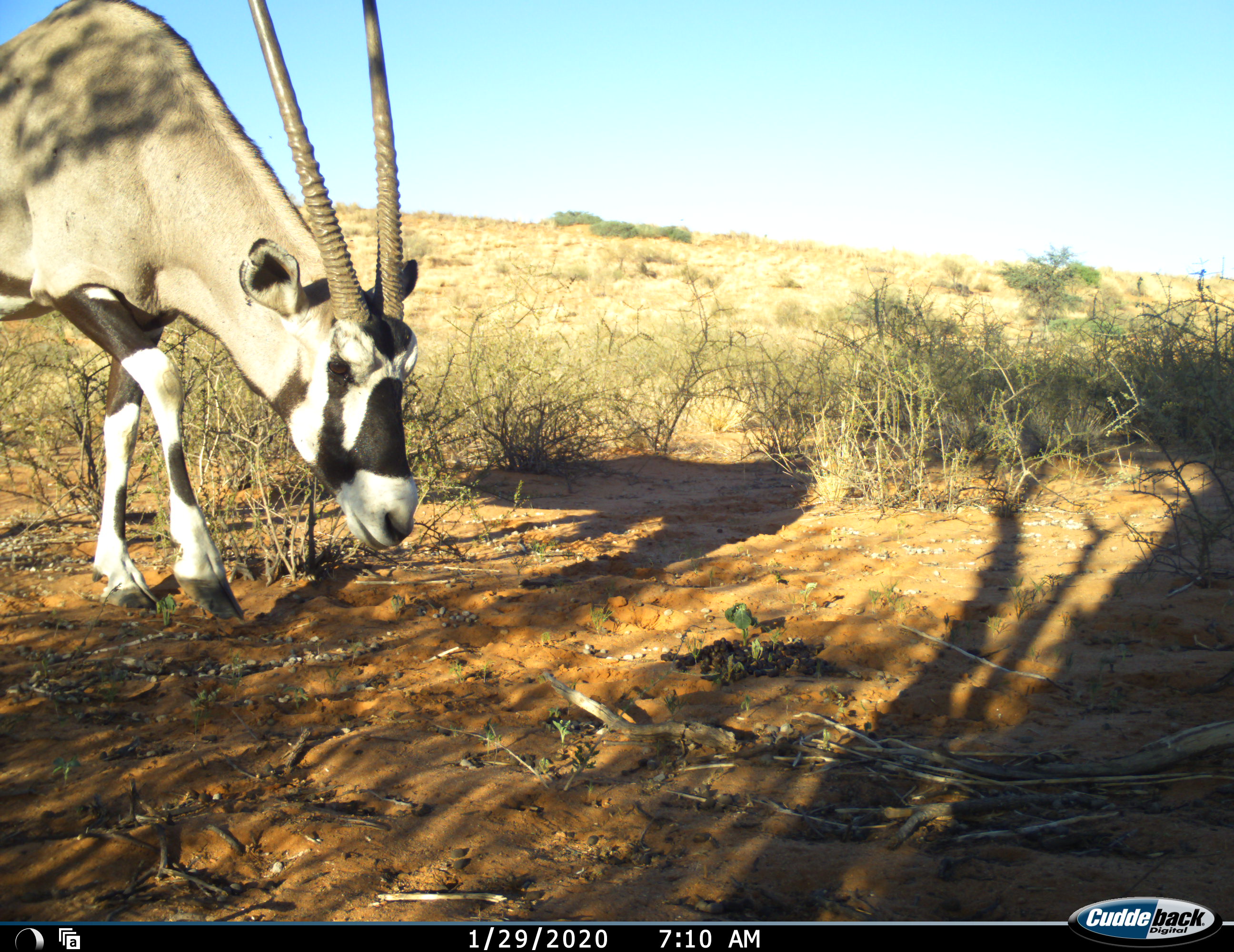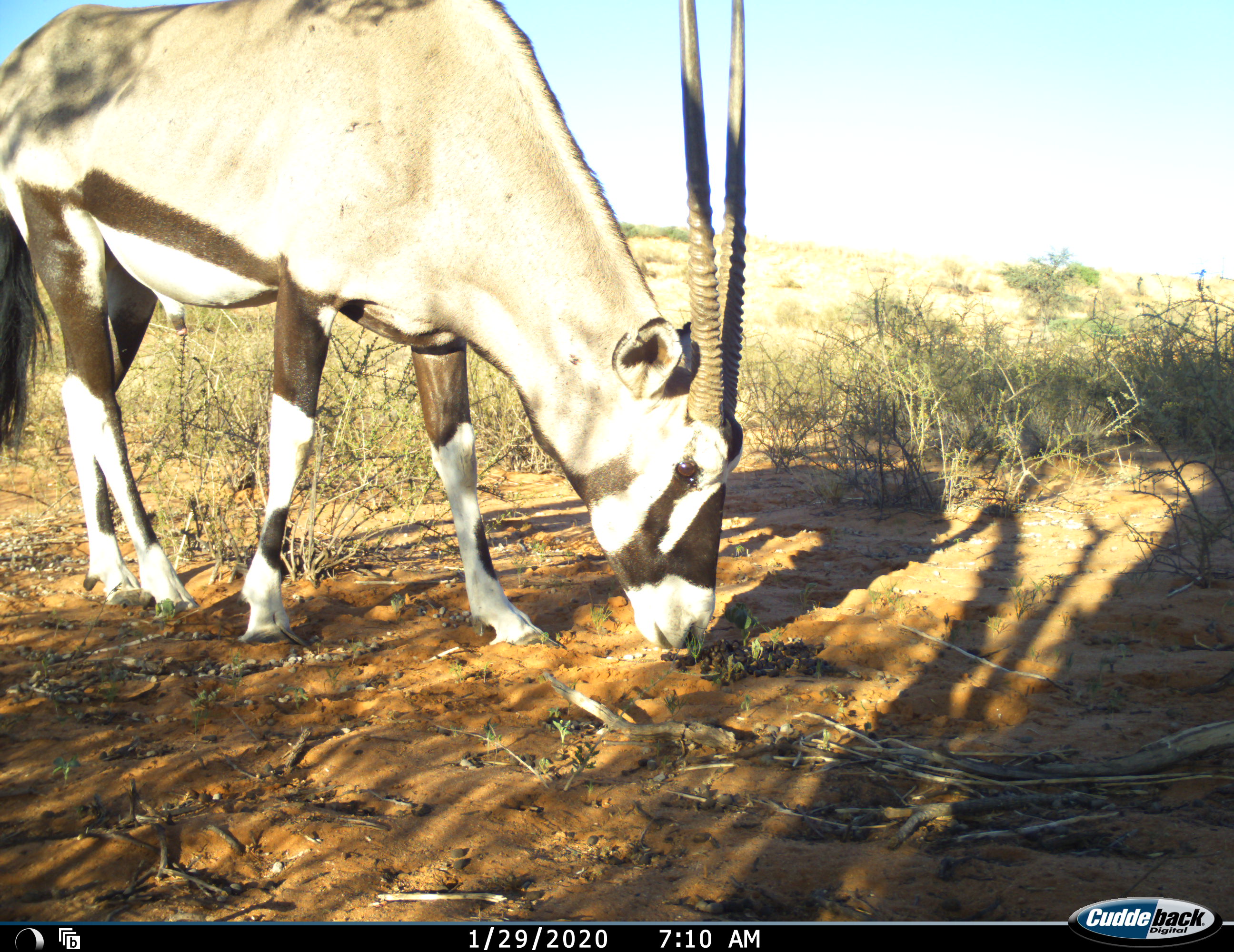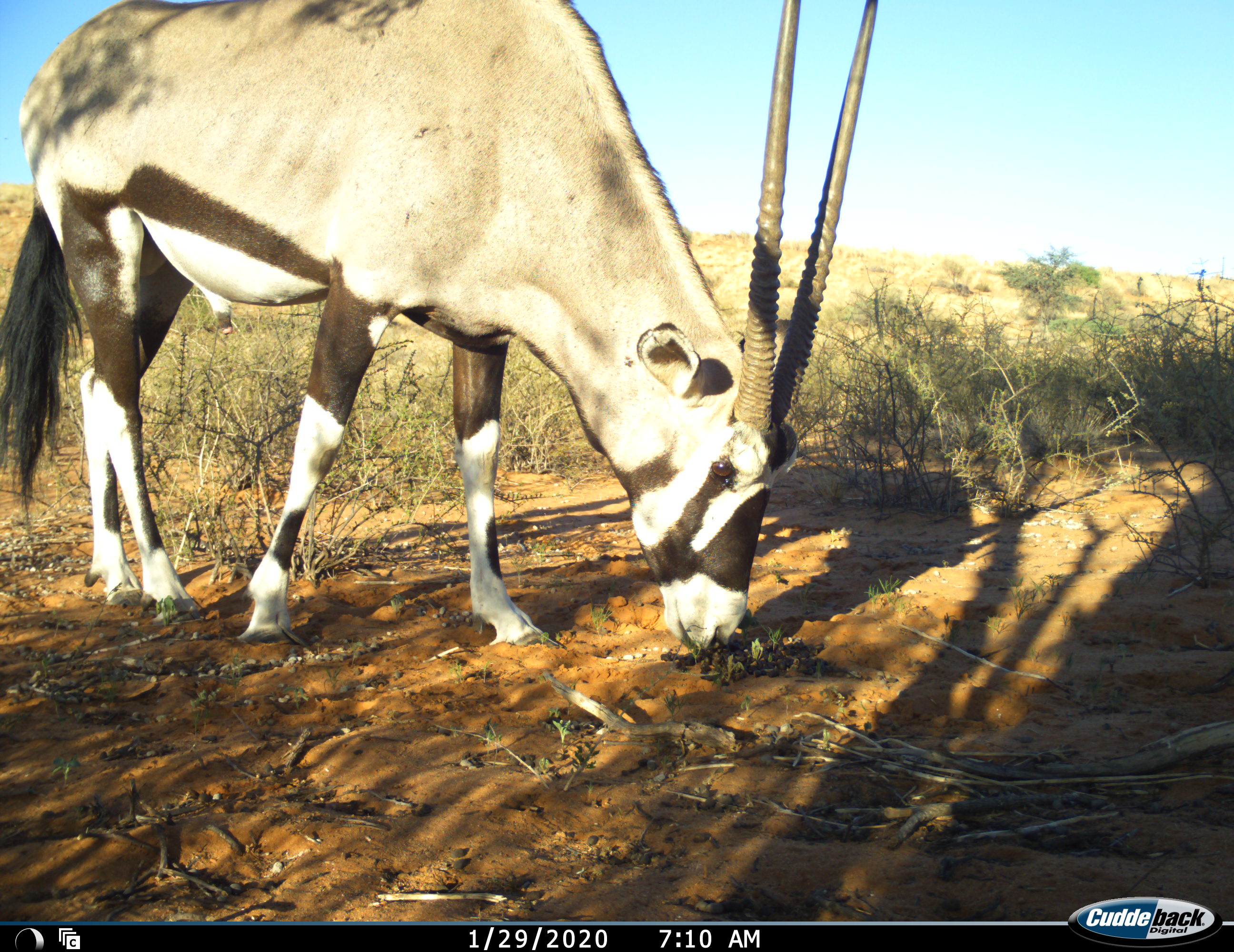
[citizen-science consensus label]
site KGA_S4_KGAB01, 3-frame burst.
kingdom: Animalia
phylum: Chordata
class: Mammalia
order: Artiodactyla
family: Bovidae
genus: Oryx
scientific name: Oryx gazella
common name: gemsbok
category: oryx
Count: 1.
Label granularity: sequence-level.